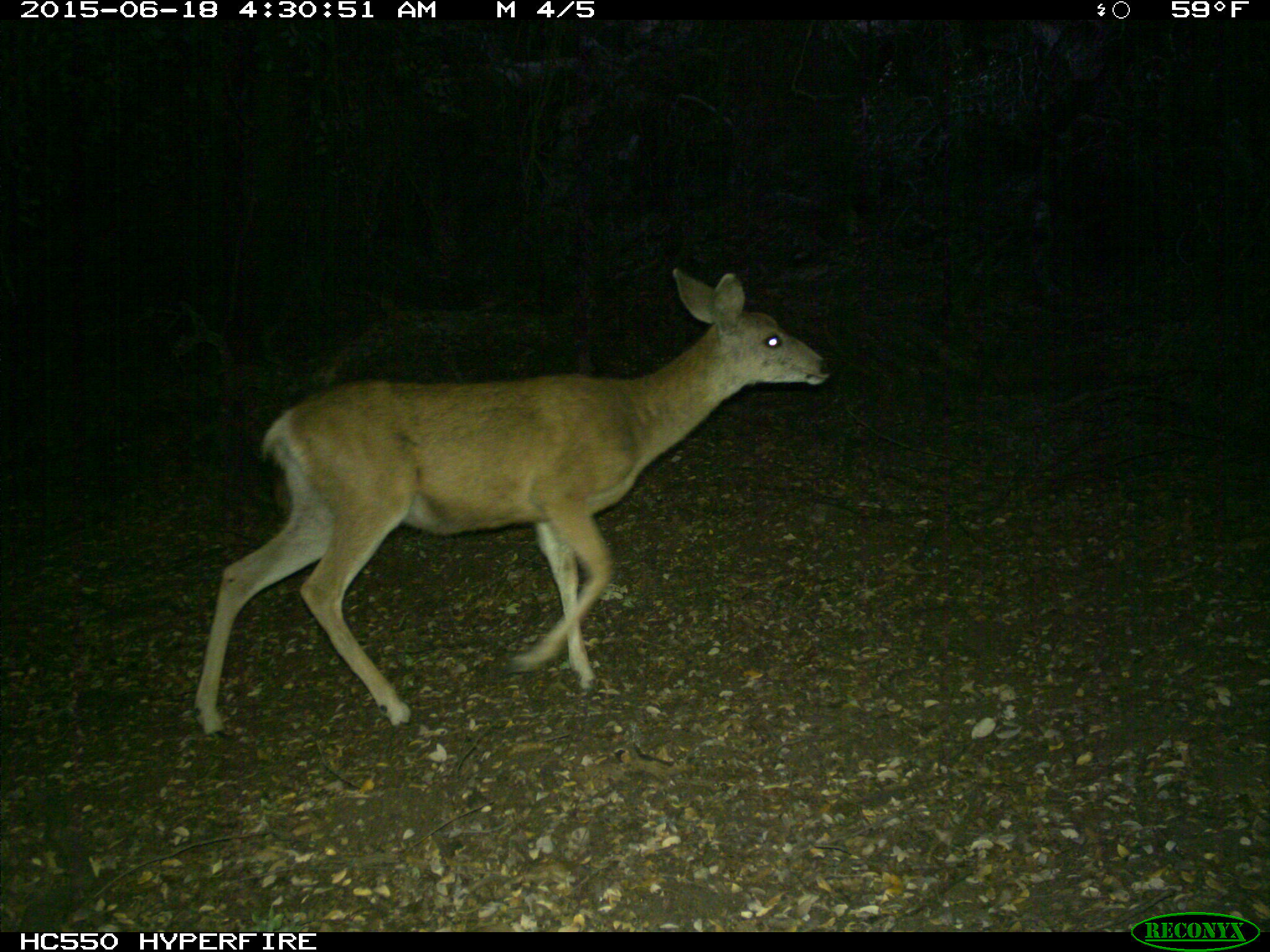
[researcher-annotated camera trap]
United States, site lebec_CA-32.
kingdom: Animalia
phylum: Chordata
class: Mammalia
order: Artiodactyla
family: Cervidae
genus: Odocoileus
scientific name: Odocoileus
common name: deer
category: unidentified deer